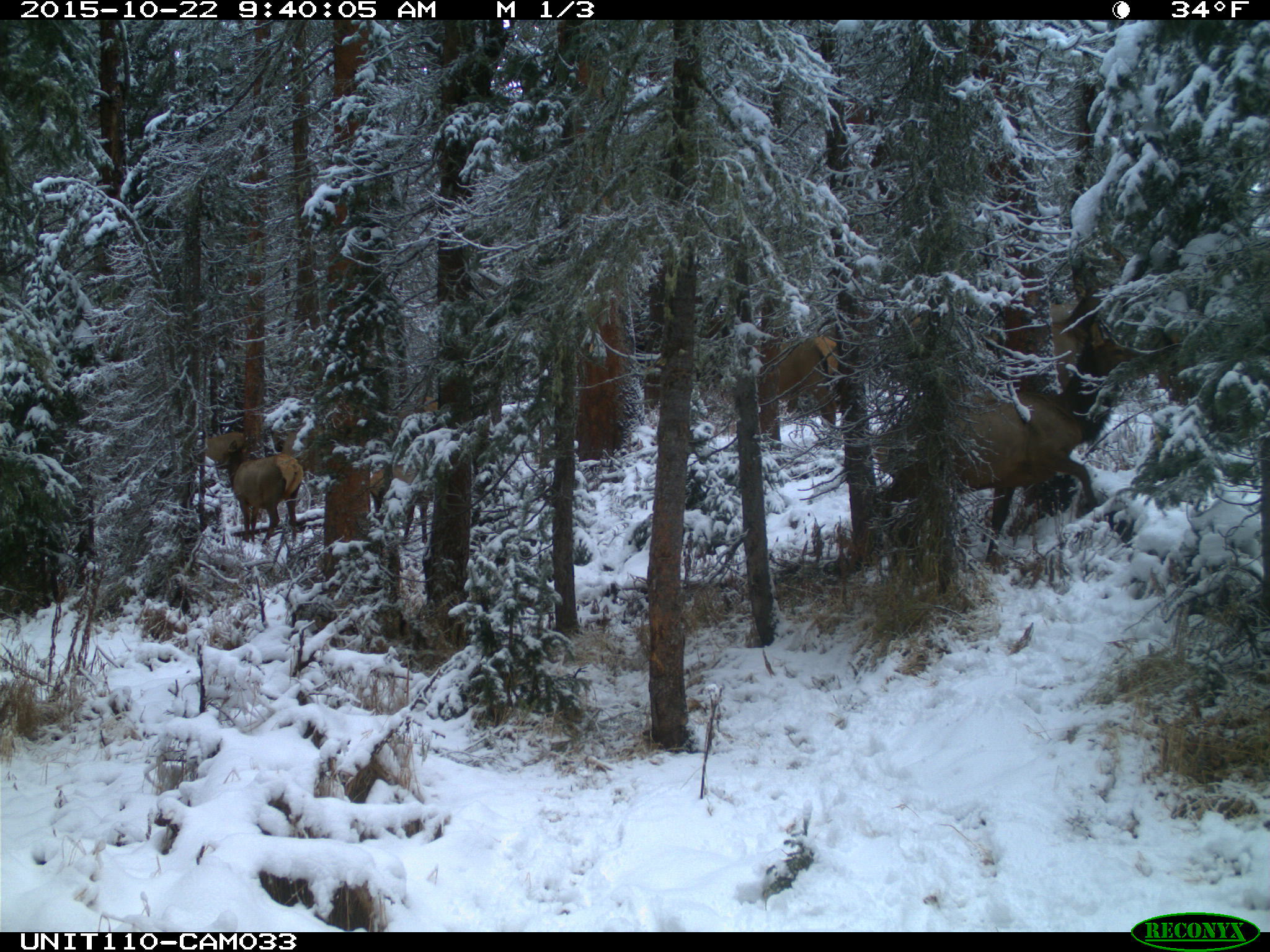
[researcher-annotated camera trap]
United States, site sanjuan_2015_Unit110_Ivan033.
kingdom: Animalia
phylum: Chordata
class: Mammalia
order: Artiodactyla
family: Cervidae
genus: Cervus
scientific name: Cervus elaphus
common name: red deer